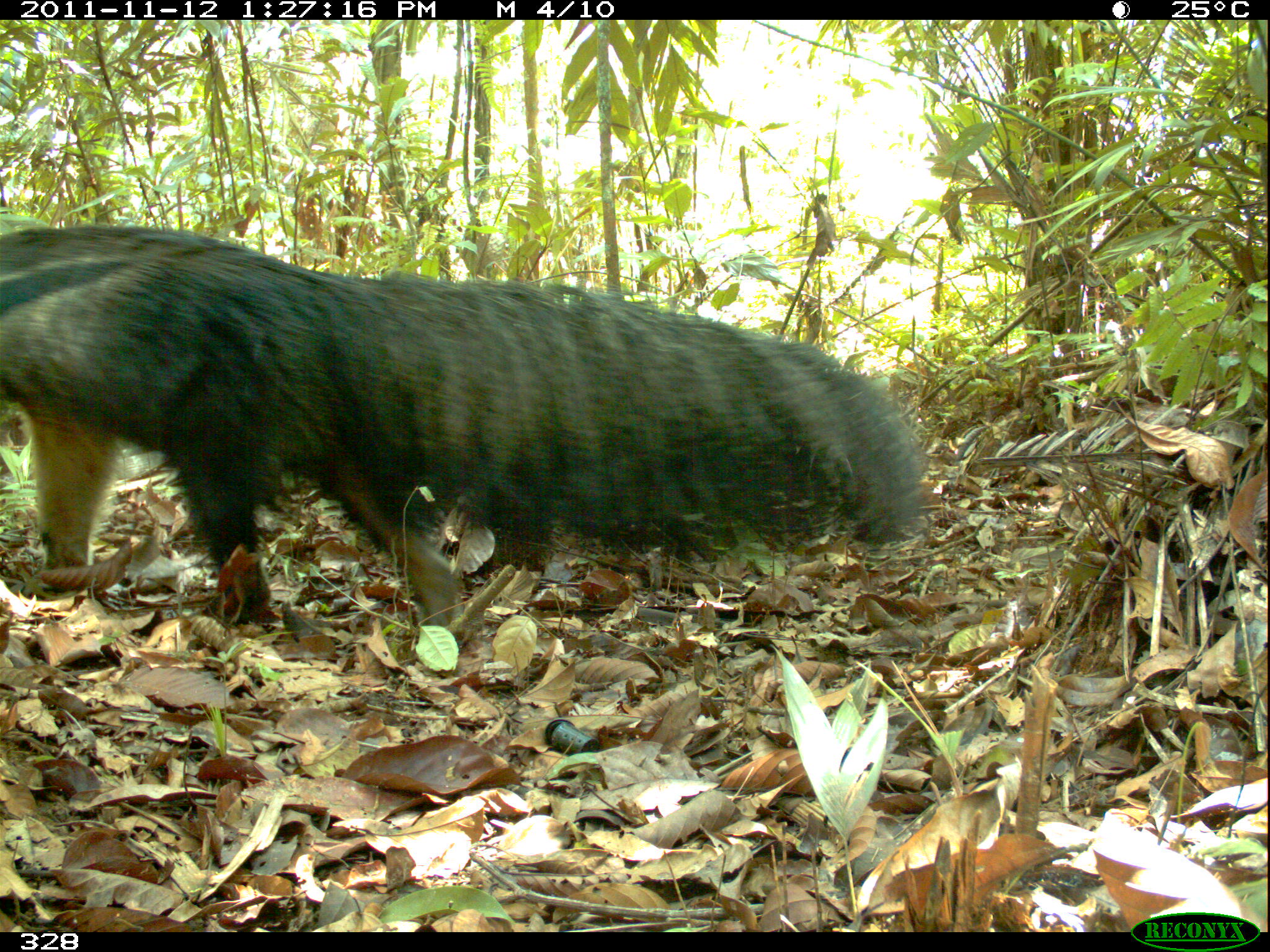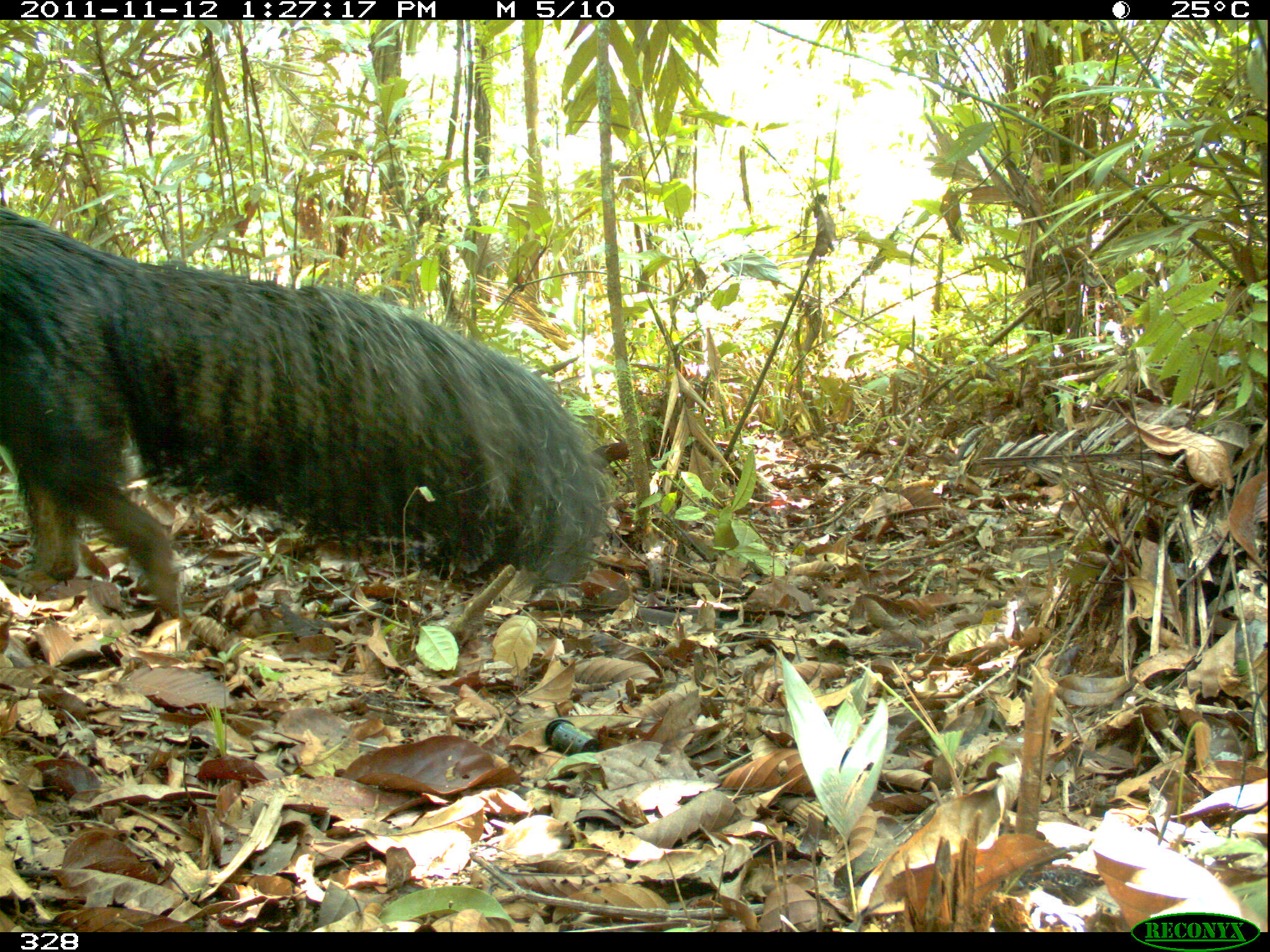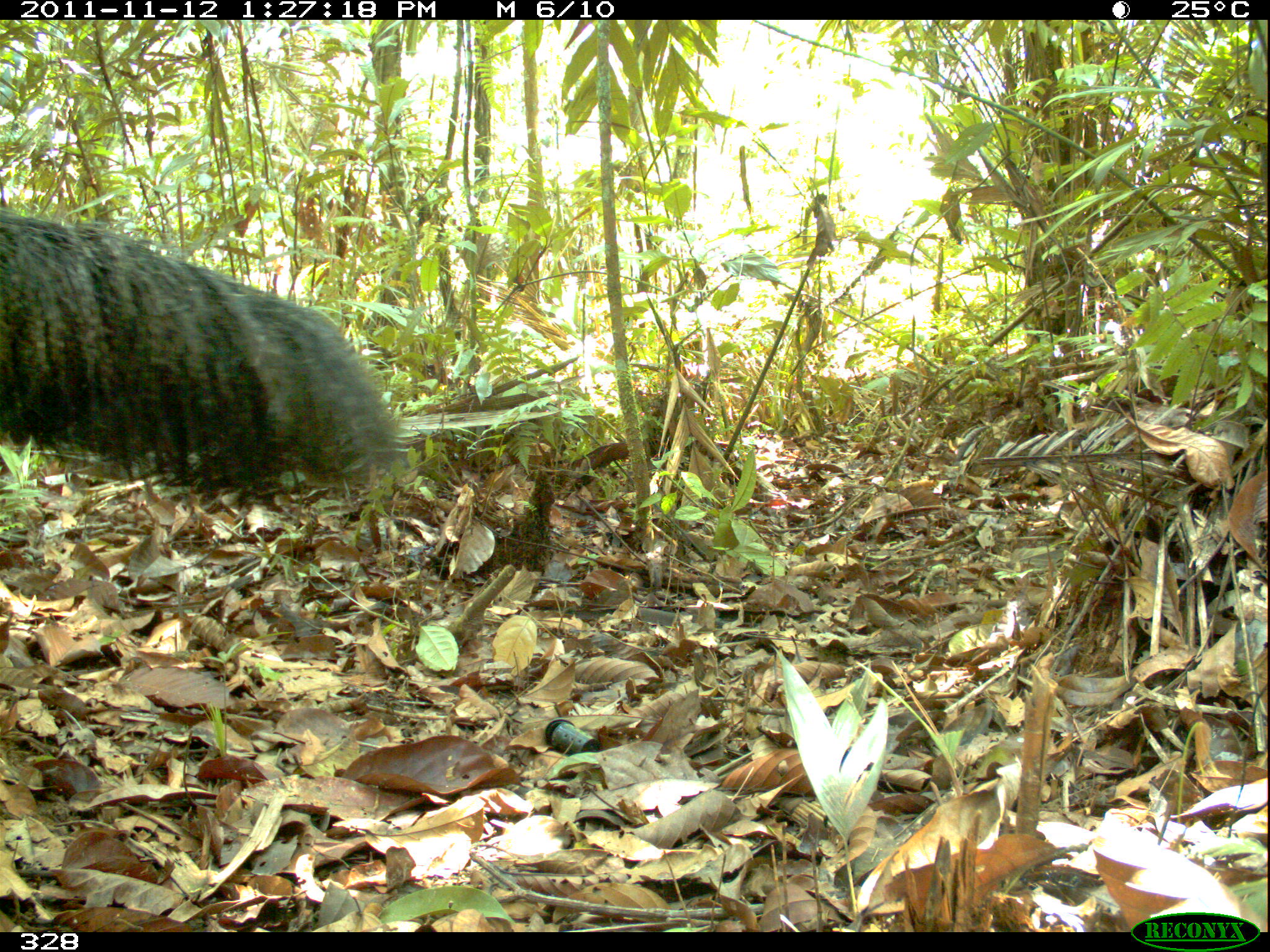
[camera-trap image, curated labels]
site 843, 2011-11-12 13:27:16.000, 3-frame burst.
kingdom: Animalia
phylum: Chordata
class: Mammalia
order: Pilosa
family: Myrmecophagidae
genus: Myrmecophaga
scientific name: Myrmecophaga tridactyla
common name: giant anteater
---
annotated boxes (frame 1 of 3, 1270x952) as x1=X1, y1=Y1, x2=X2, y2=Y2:
myrmecophaga tridactyla: x1=0, y1=224, x2=928, y2=627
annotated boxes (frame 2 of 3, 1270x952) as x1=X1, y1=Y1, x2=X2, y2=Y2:
myrmecophaga tridactyla: x1=0, y1=203, x2=613, y2=622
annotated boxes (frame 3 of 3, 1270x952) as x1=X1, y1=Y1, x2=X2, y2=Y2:
myrmecophaga tridactyla: x1=0, y1=217, x2=407, y2=510